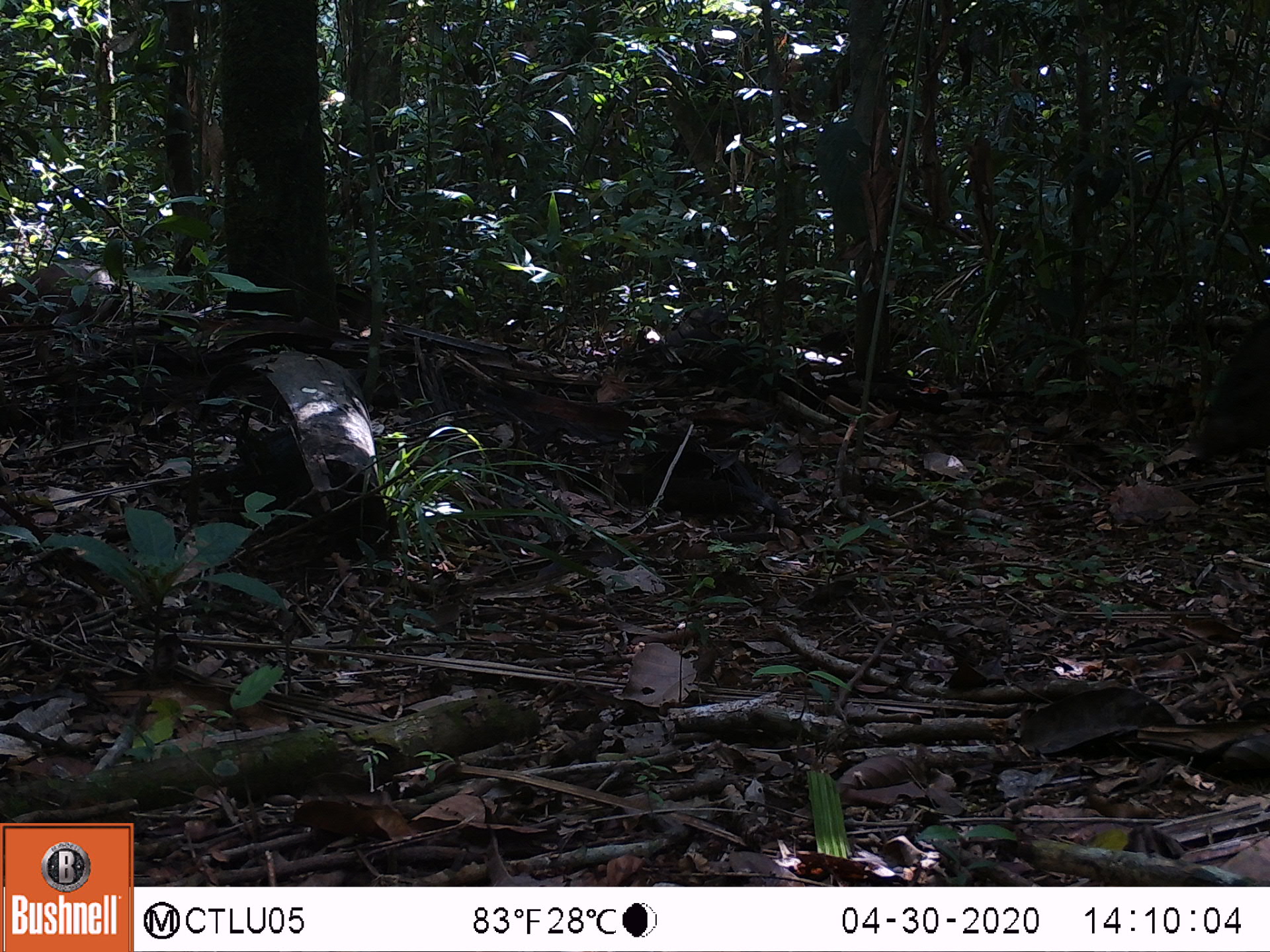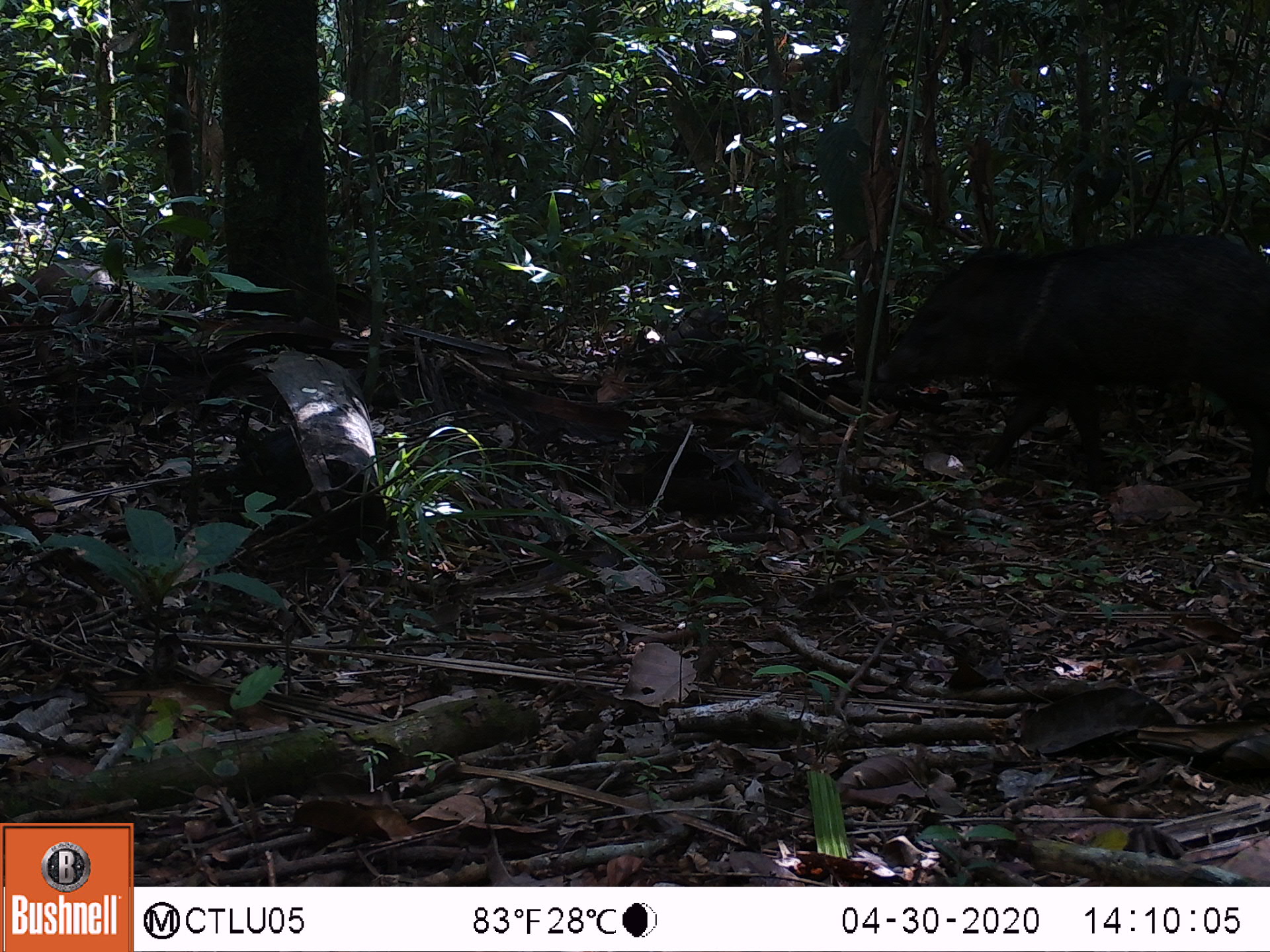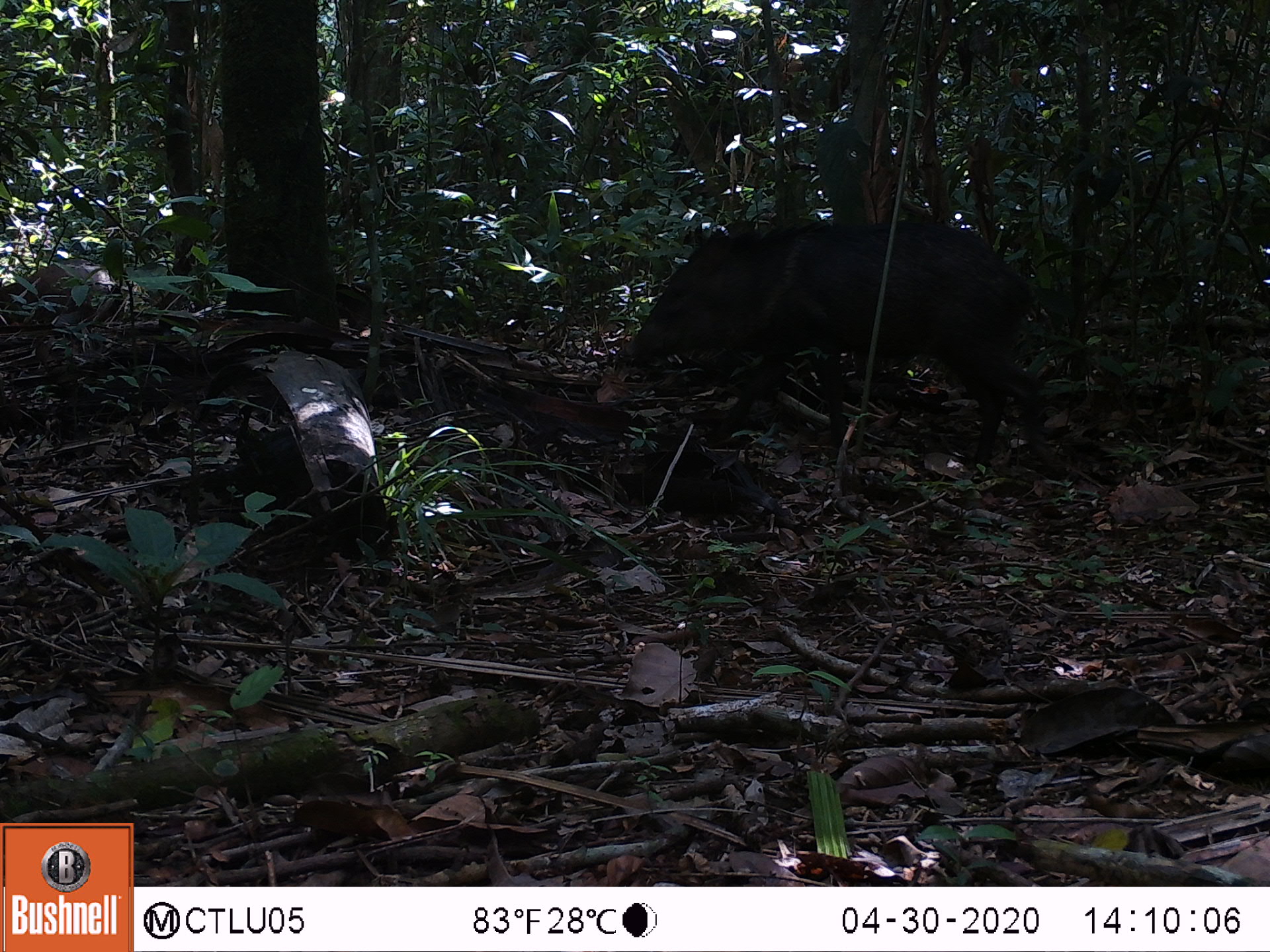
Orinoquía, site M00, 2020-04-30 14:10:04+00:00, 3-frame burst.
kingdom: Animalia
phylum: Chordata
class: Mammalia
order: Artiodactyla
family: Tayassuidae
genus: Pecari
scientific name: Pecari tajacu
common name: collared peccary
Collared peccary (Pecari tajacu).